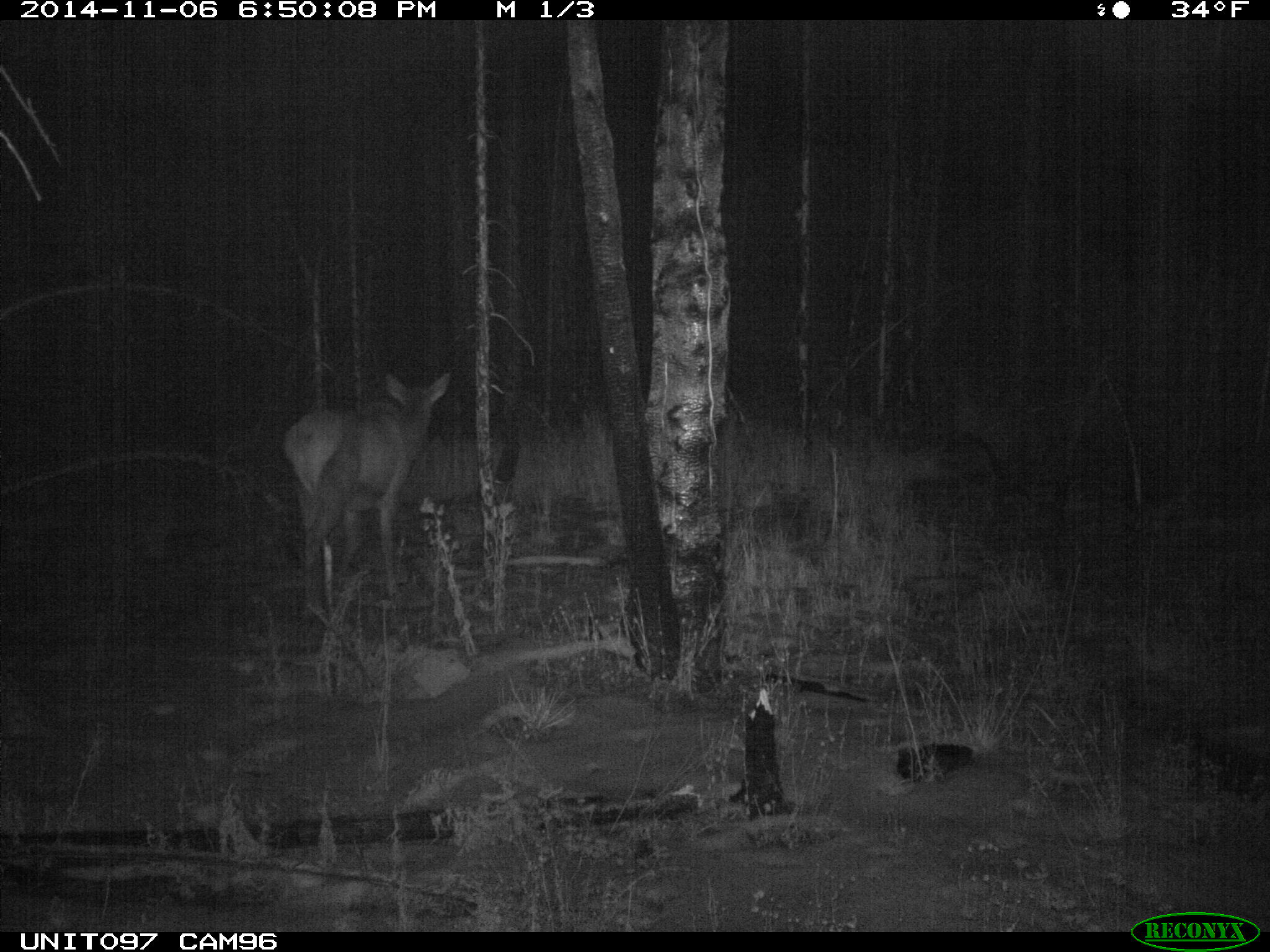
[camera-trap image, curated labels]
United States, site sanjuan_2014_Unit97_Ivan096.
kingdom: Animalia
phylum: Chordata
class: Mammalia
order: Artiodactyla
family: Cervidae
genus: Cervus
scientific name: Cervus elaphus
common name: red deer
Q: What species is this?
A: Cervus elaphus (red deer).